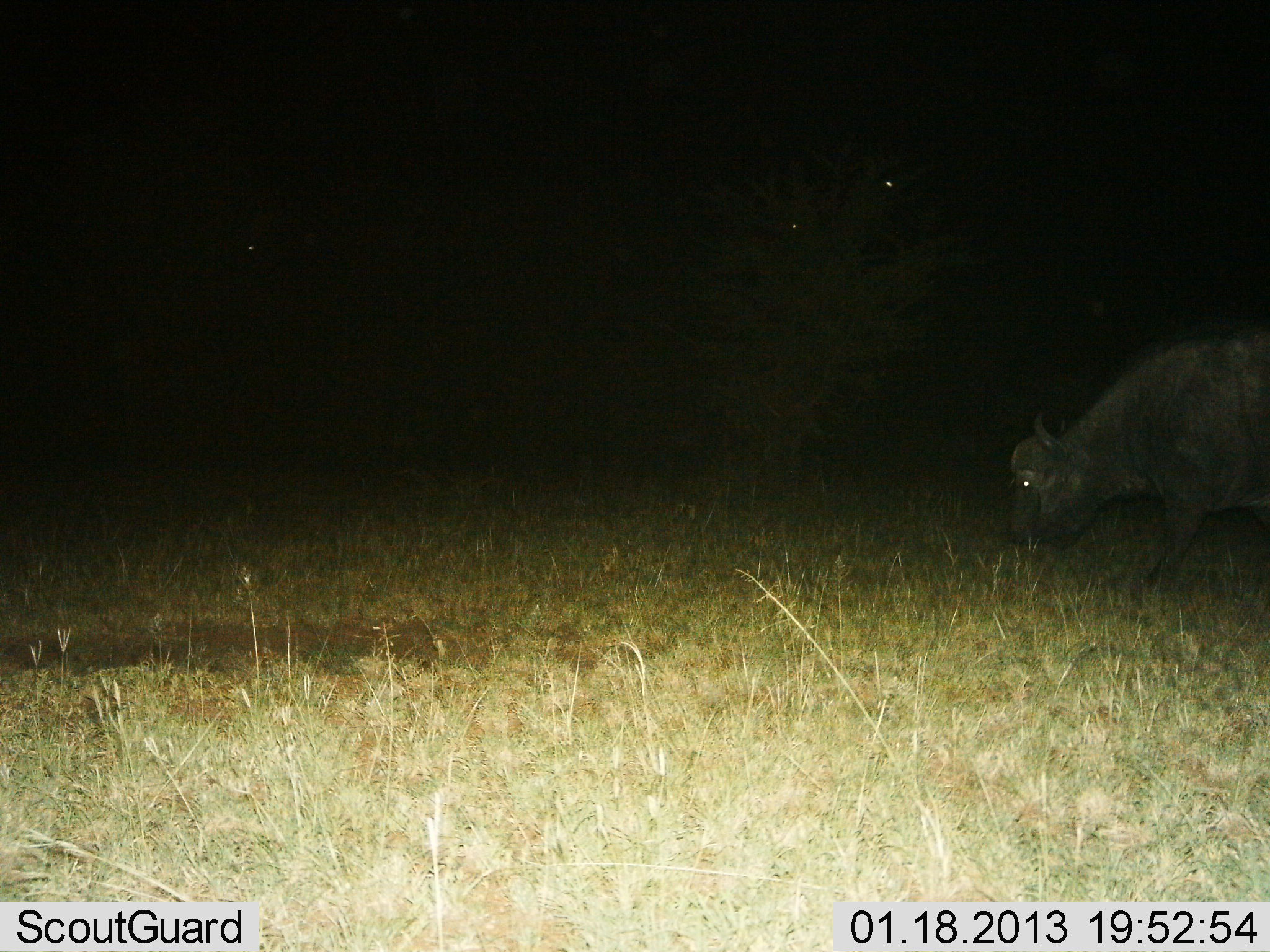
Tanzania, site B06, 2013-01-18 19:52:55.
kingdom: Animalia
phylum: Chordata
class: Mammalia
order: Artiodactyla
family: Bovidae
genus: Syncerus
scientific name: Syncerus caffer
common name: cape buffalo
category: buffalo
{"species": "buffalo (cape buffalo) (Syncerus caffer)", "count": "1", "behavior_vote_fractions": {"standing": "19%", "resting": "0%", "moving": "22%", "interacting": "0%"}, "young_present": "0%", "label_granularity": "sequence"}